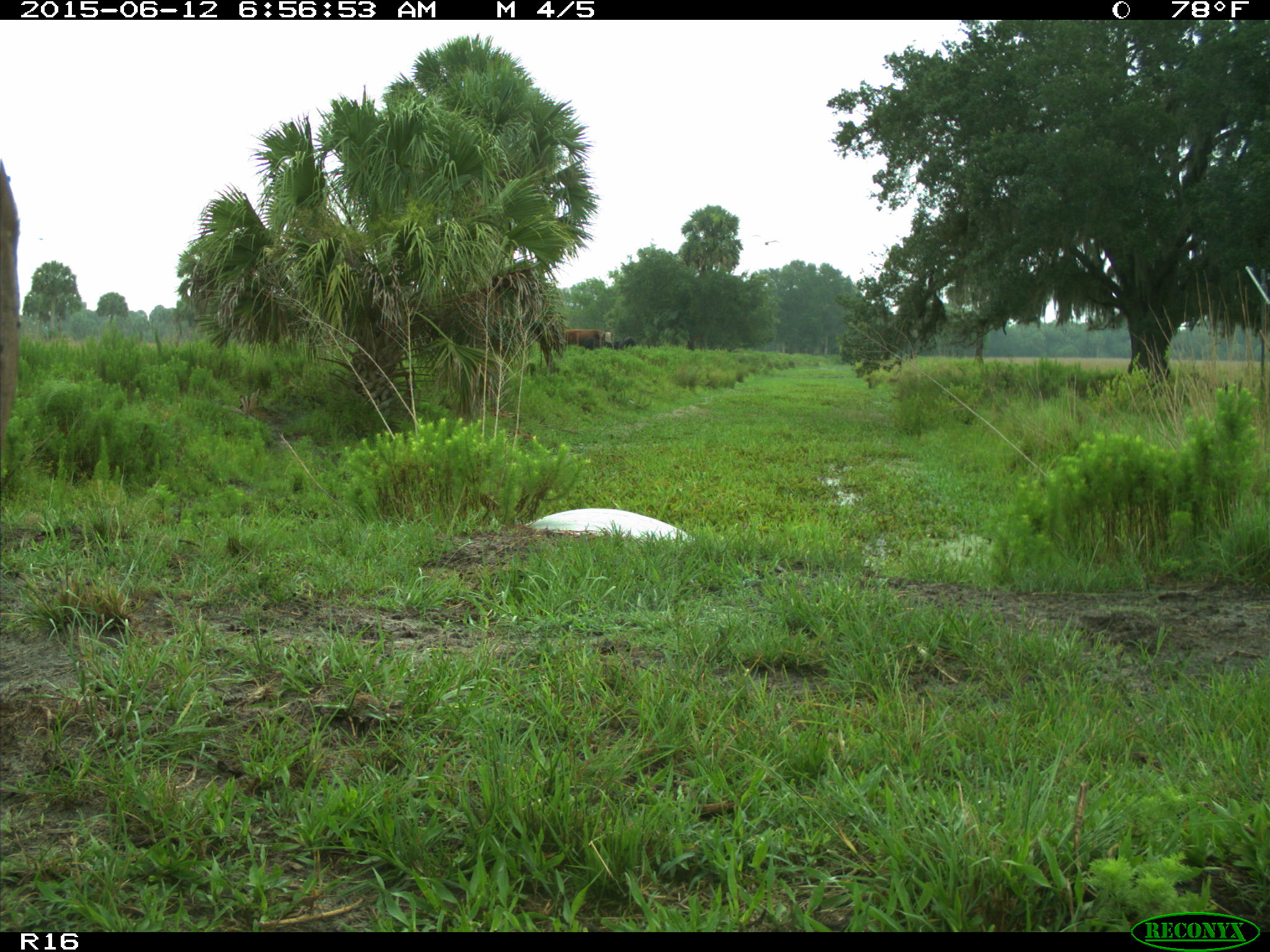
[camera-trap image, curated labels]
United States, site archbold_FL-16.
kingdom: Animalia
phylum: Chordata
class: Mammalia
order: Artiodactyla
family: Bovidae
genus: Bos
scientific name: Bos taurus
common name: domestic cow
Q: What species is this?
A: Bos taurus (domestic cow).